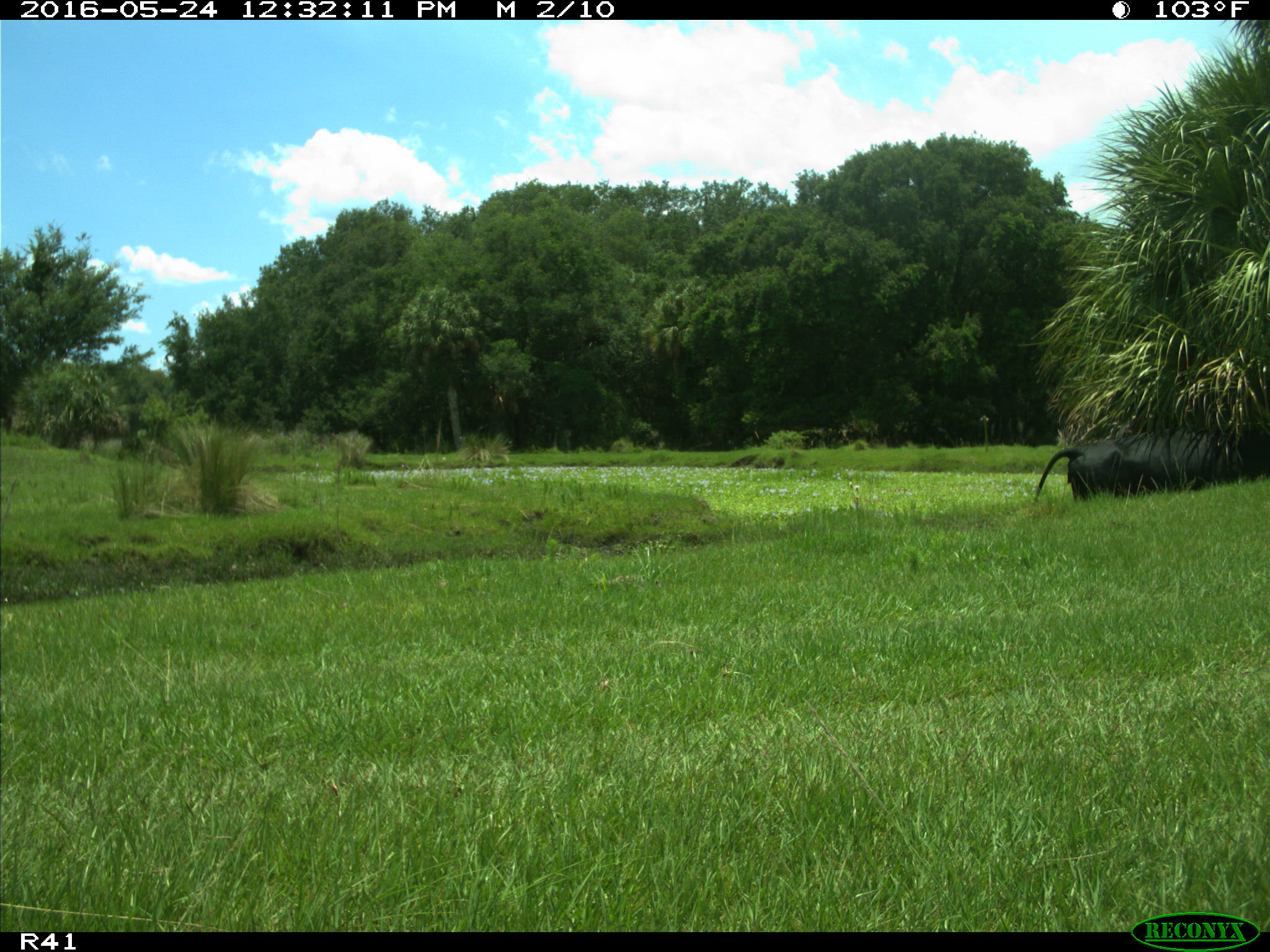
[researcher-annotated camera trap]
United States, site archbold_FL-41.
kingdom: Animalia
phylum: Chordata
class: Mammalia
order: Artiodactyla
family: Bovidae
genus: Bos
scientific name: Bos taurus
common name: domestic cow